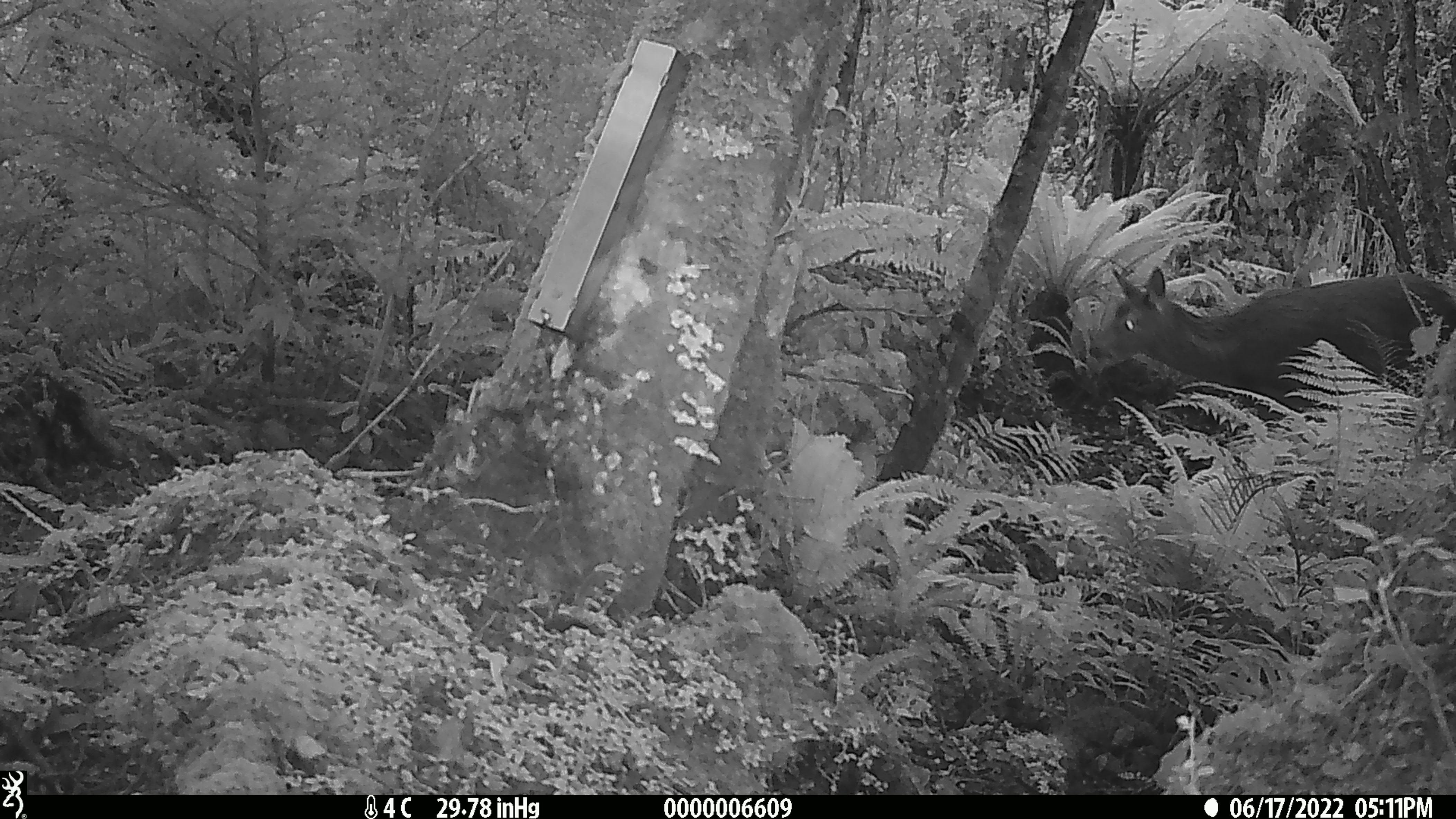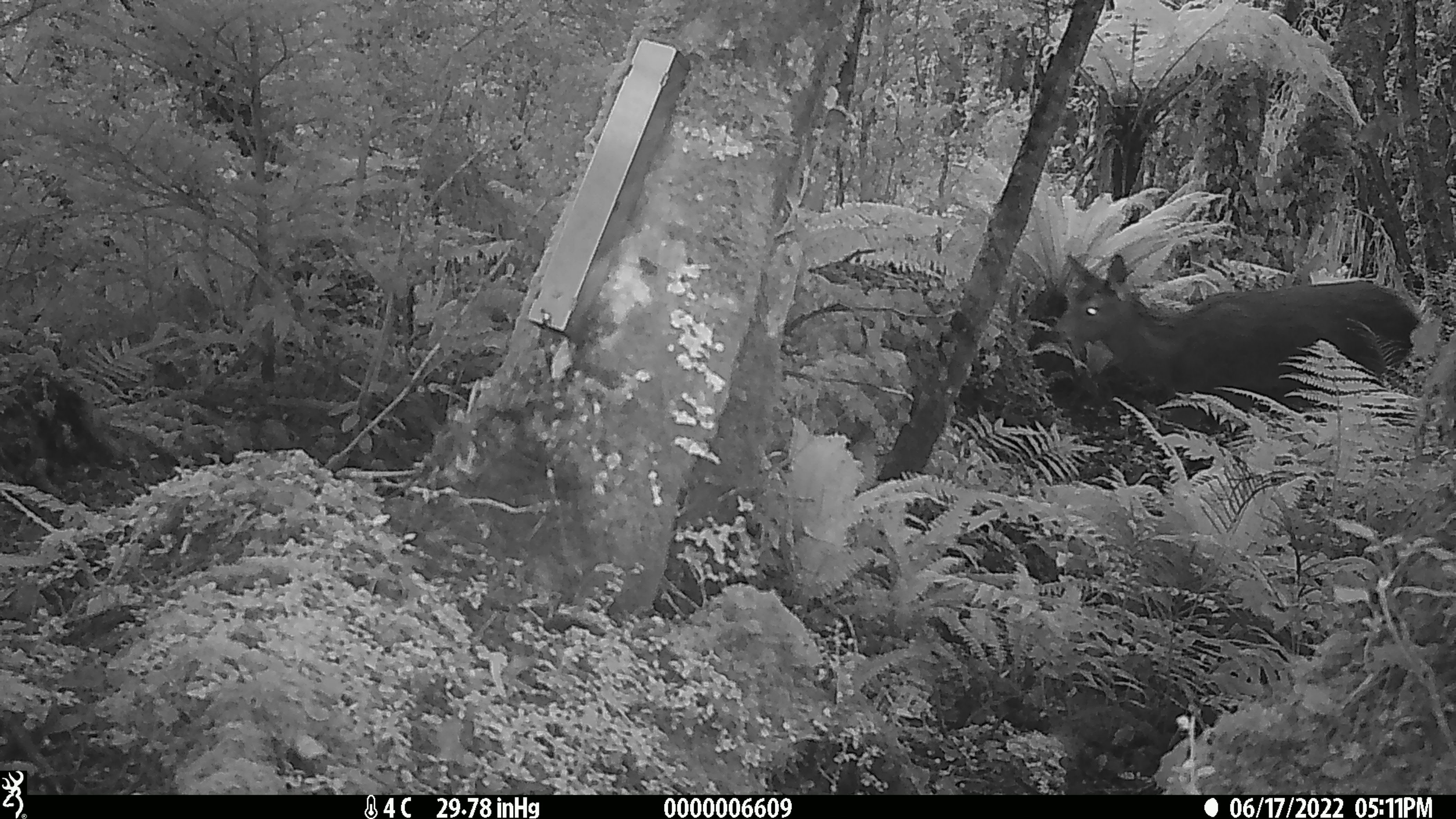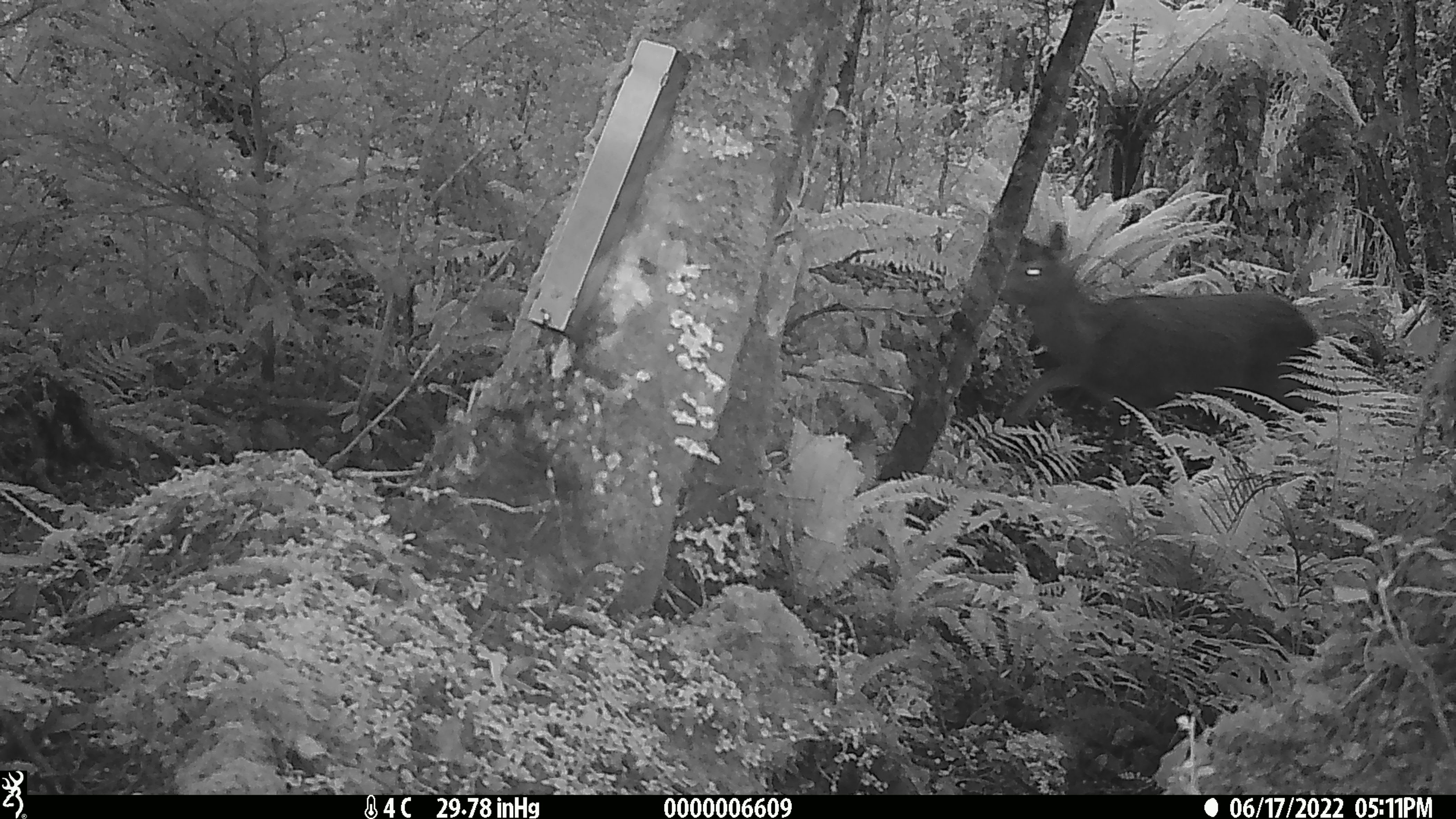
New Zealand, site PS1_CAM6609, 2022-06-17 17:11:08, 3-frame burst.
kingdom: Animalia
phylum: Chordata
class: Mammalia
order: Artiodactyla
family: Cervidae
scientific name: Cervidae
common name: deer